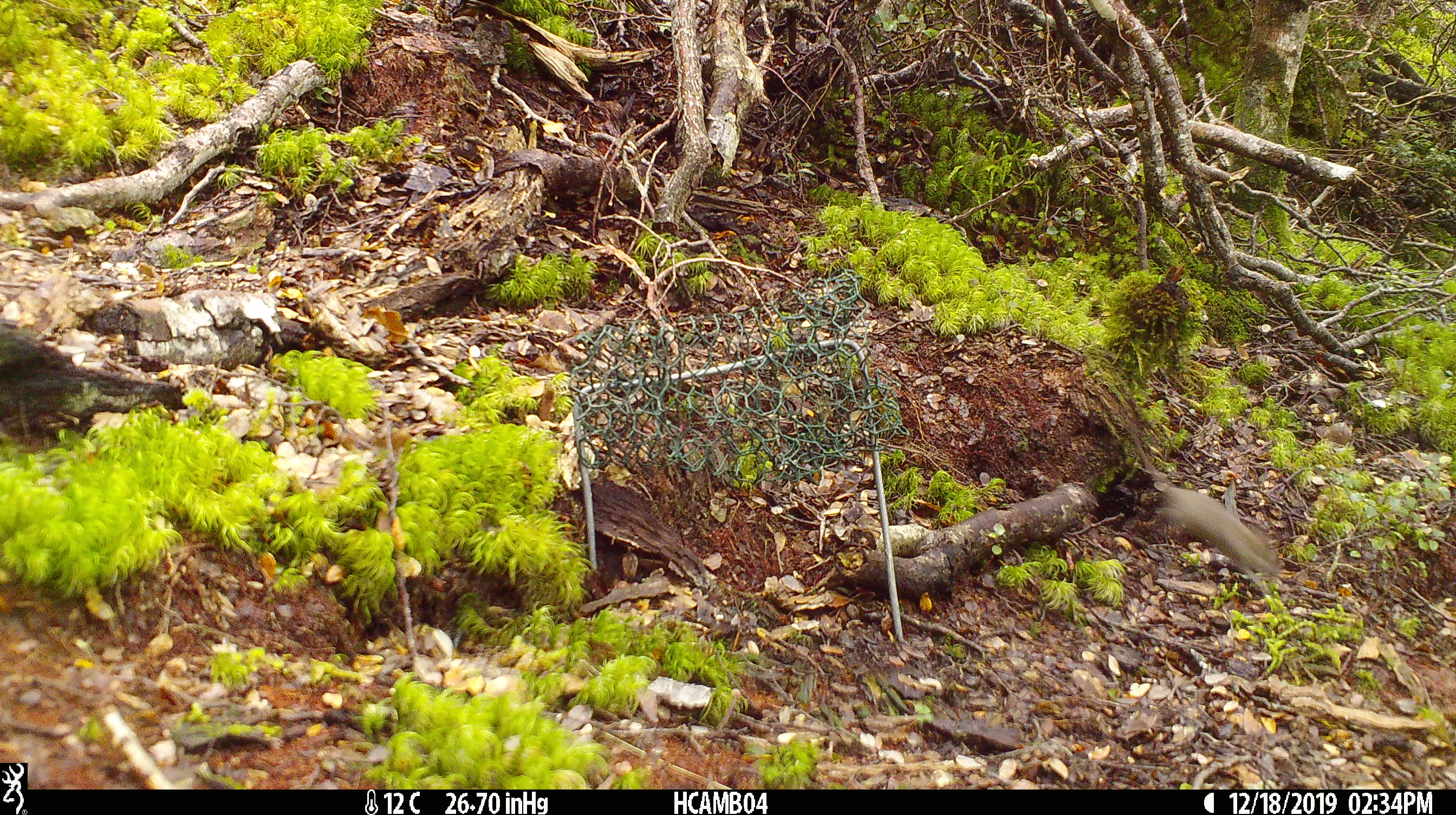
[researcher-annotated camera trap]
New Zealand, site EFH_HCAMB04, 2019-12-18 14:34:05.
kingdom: Animalia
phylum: Chordata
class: Mammalia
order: Rodentia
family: Muridae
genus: Mus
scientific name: Mus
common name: mouse